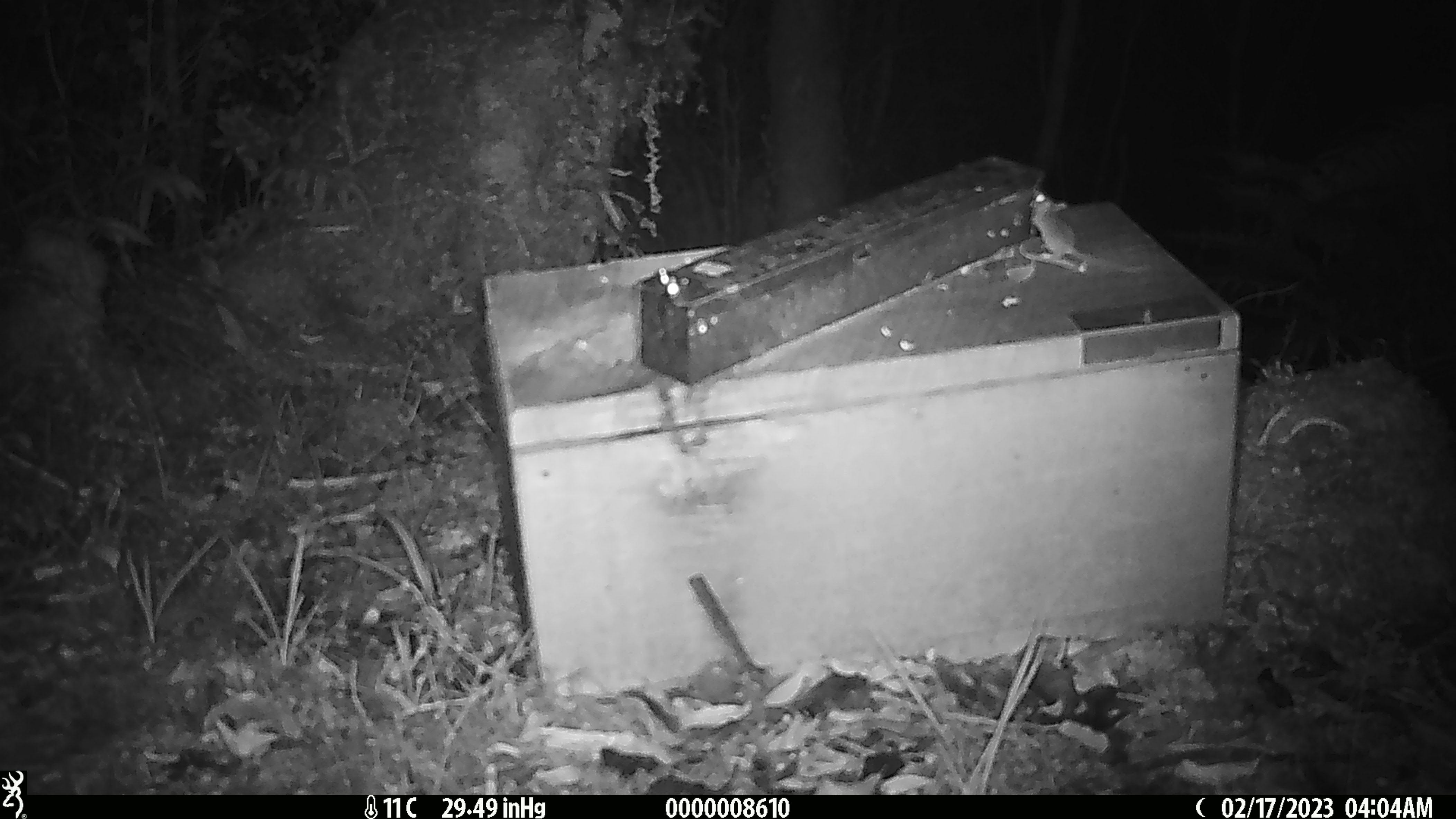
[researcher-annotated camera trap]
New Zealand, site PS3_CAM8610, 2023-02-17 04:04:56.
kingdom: Animalia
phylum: Chordata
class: Mammalia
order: Rodentia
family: Muridae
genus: Mus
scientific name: Mus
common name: mouse